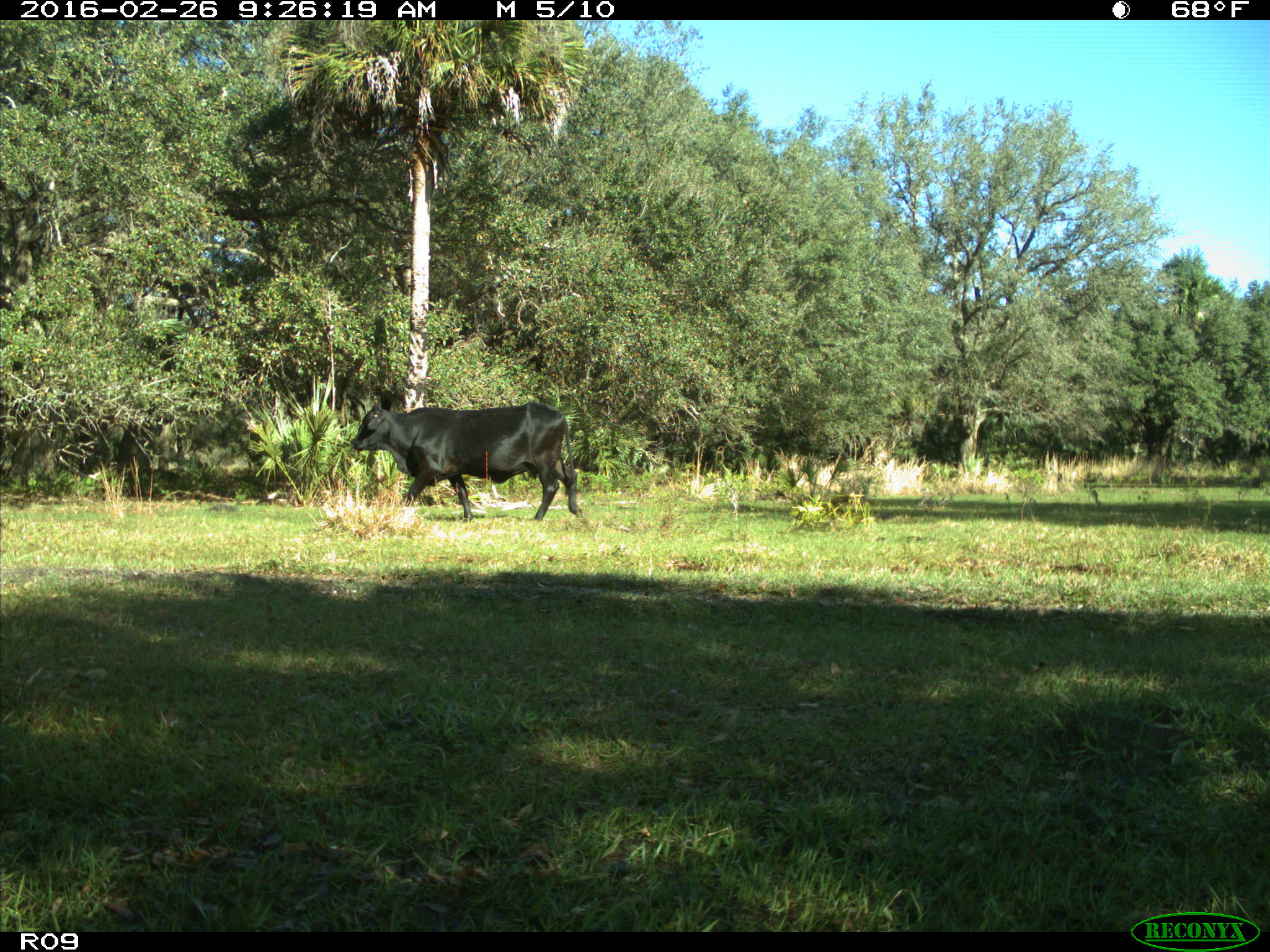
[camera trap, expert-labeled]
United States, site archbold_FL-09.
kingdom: Animalia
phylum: Chordata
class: Mammalia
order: Artiodactyla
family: Bovidae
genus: Bos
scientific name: Bos taurus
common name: domestic cow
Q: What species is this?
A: Bos taurus (domestic cow).